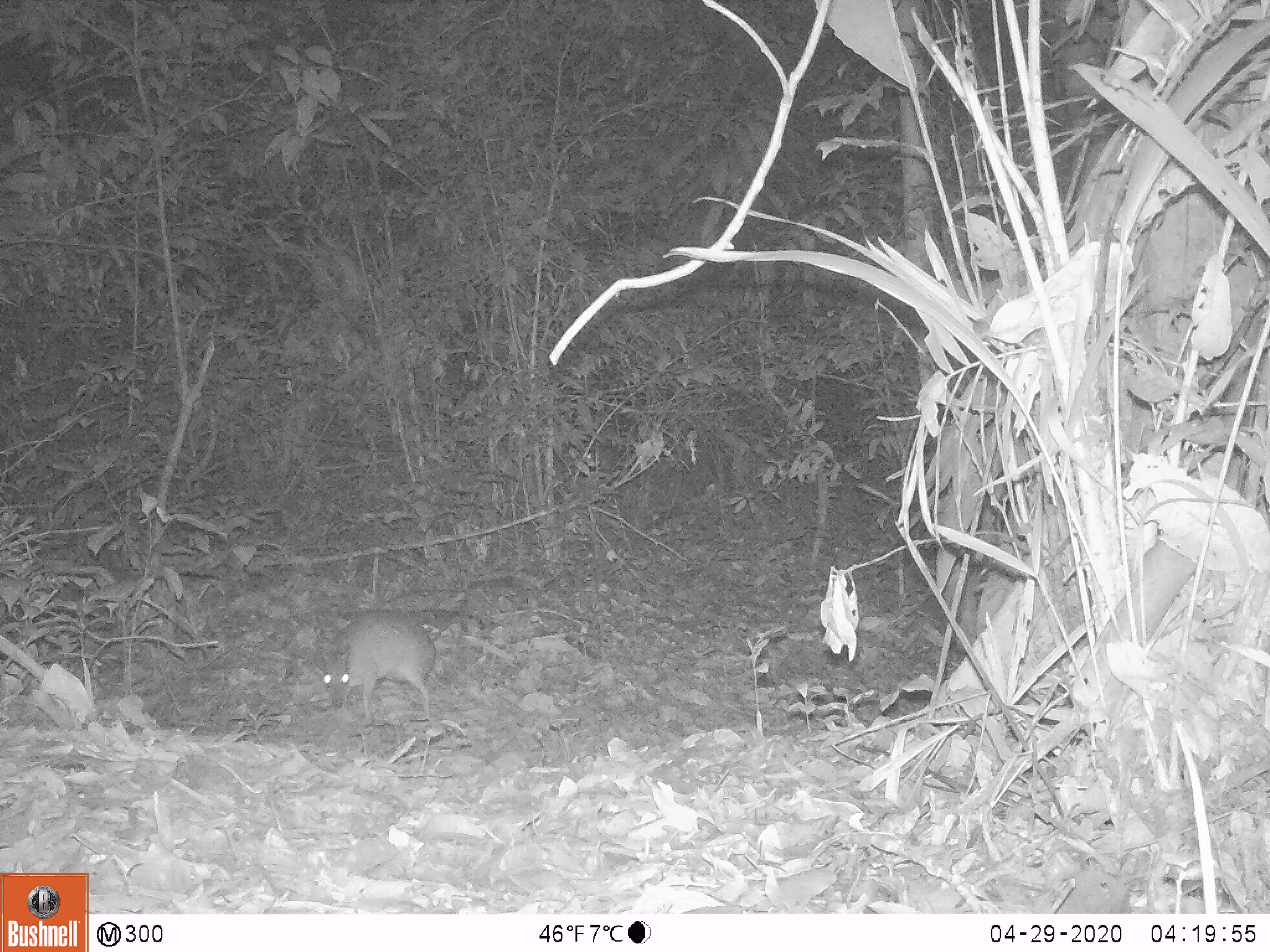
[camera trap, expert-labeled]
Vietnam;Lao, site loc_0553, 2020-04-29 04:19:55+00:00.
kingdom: Animalia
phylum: Chordata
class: Mammalia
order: Artiodactyla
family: Tragulidae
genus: Moschiola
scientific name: Moschiola meminna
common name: chevrotain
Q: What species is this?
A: Chevrotain (Moschiola meminna).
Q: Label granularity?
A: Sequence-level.